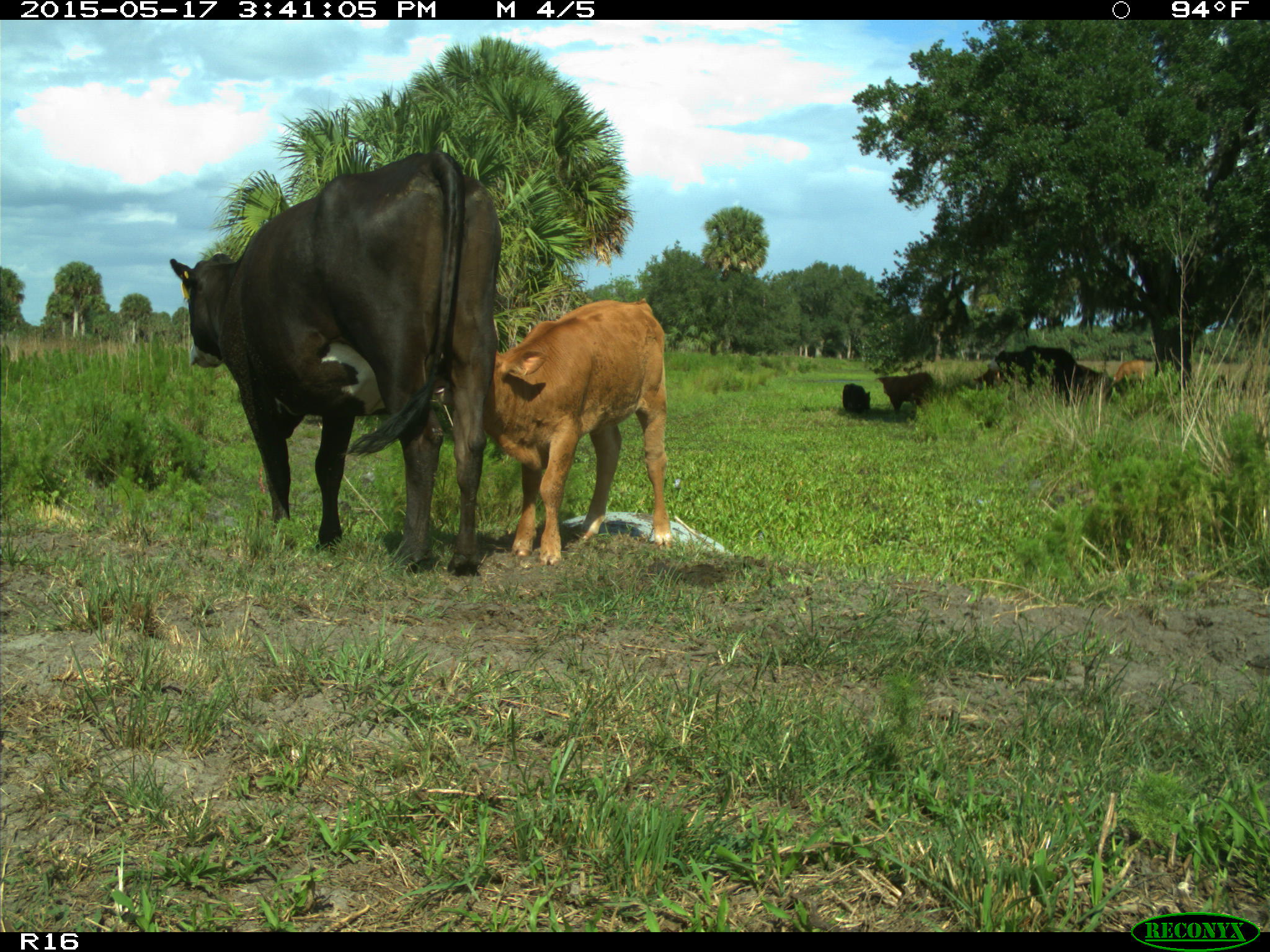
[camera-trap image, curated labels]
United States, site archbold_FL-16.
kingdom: Animalia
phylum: Chordata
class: Mammalia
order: Artiodactyla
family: Bovidae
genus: Bos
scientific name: Bos taurus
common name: domestic cow